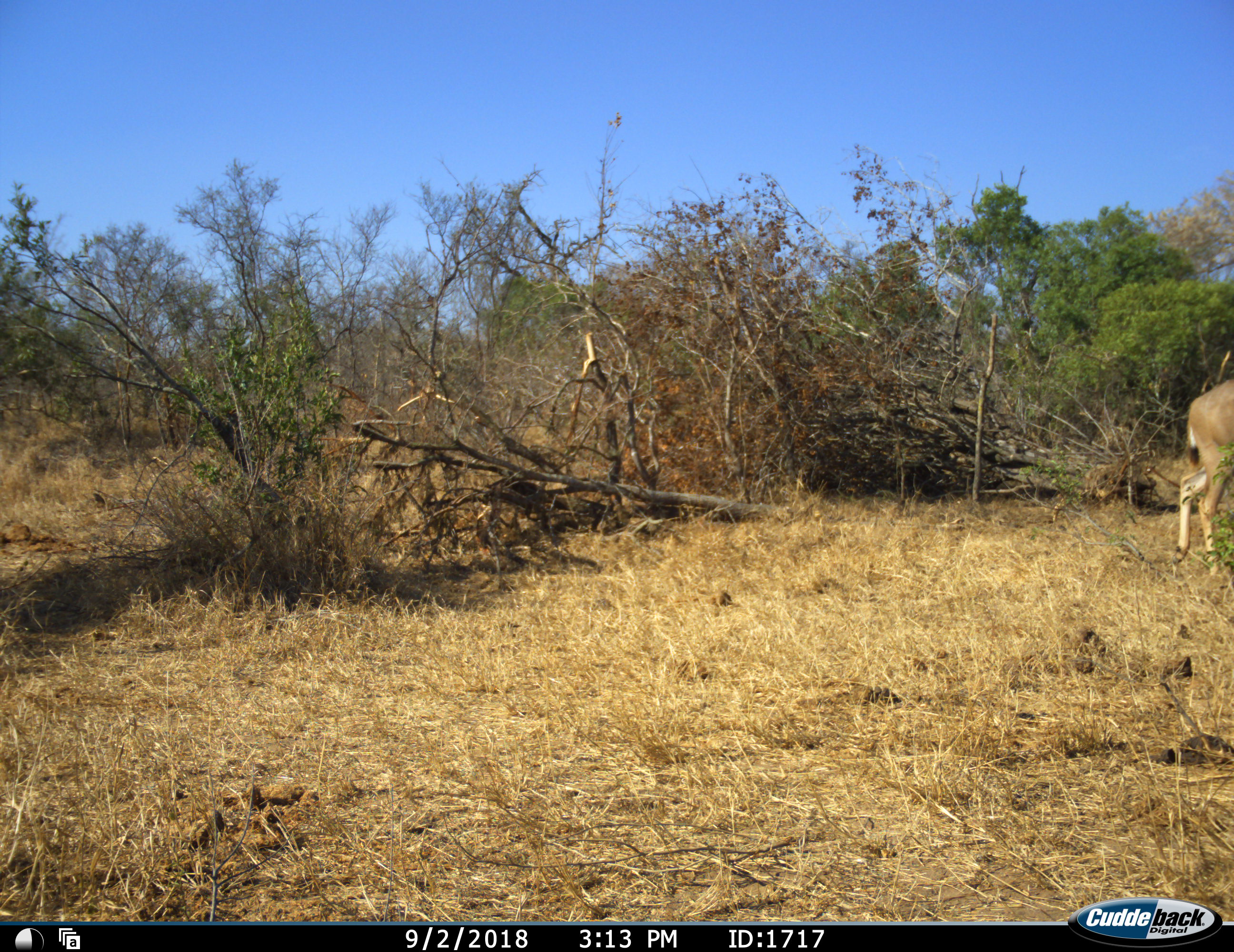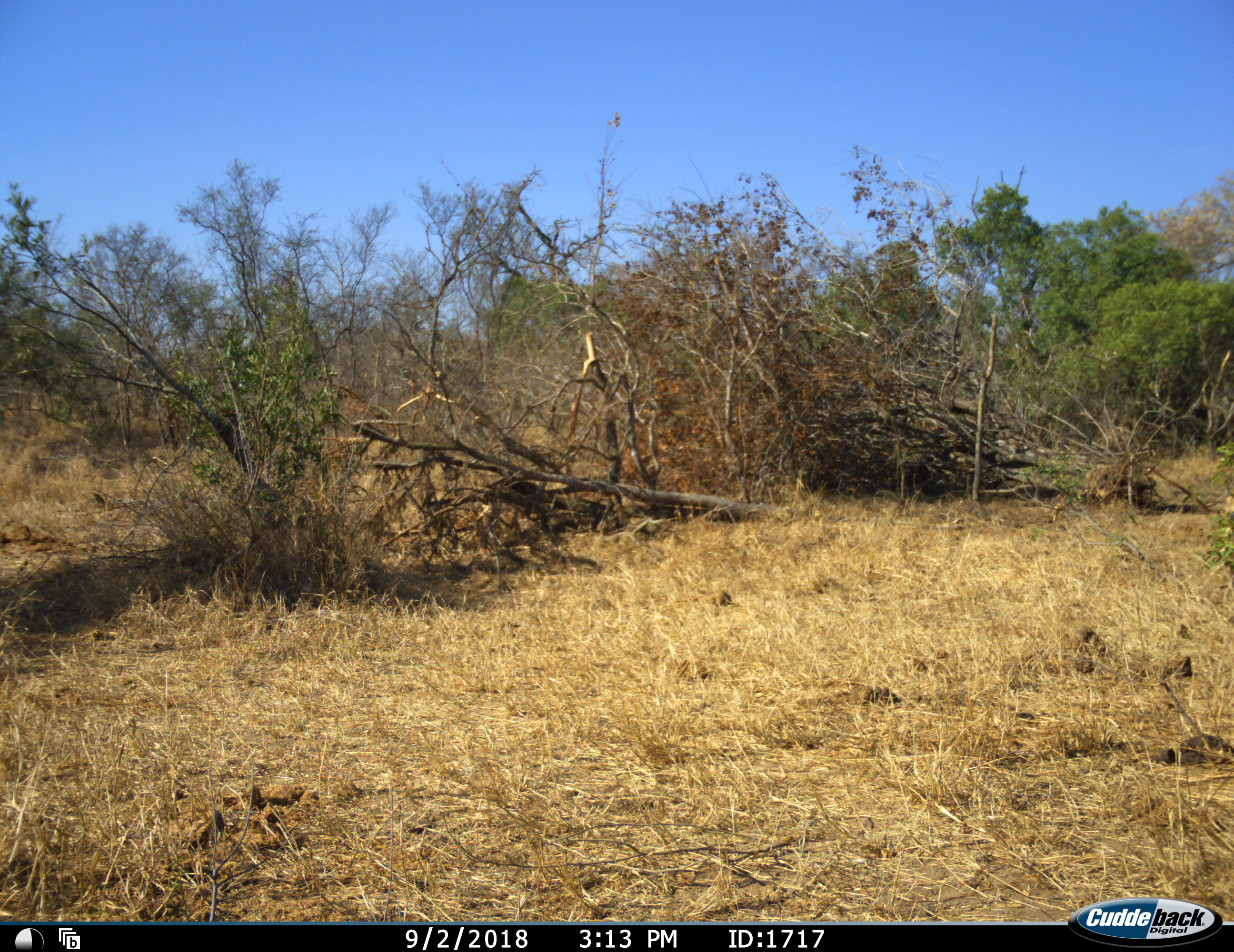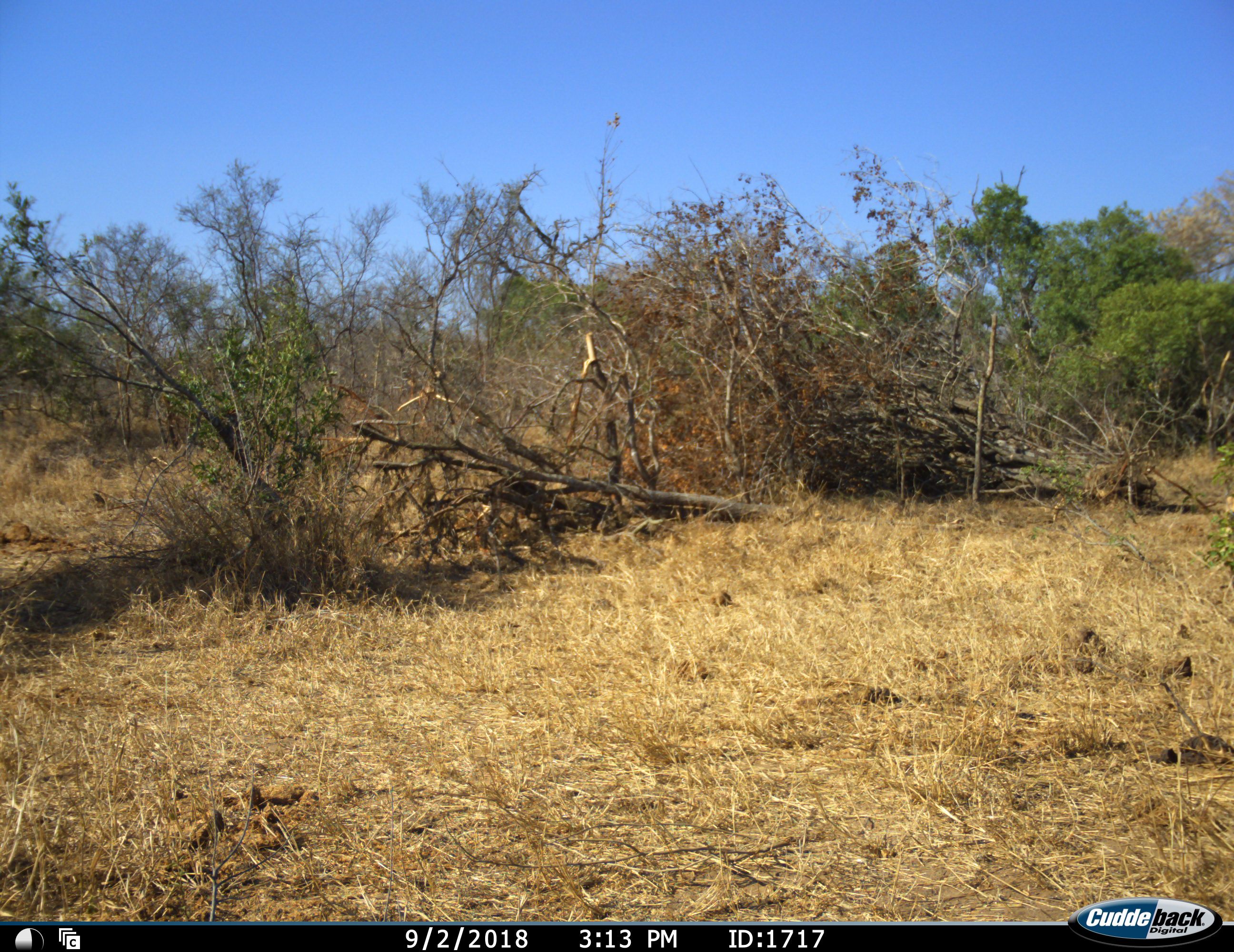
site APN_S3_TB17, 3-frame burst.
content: unidentified animal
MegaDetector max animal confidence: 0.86